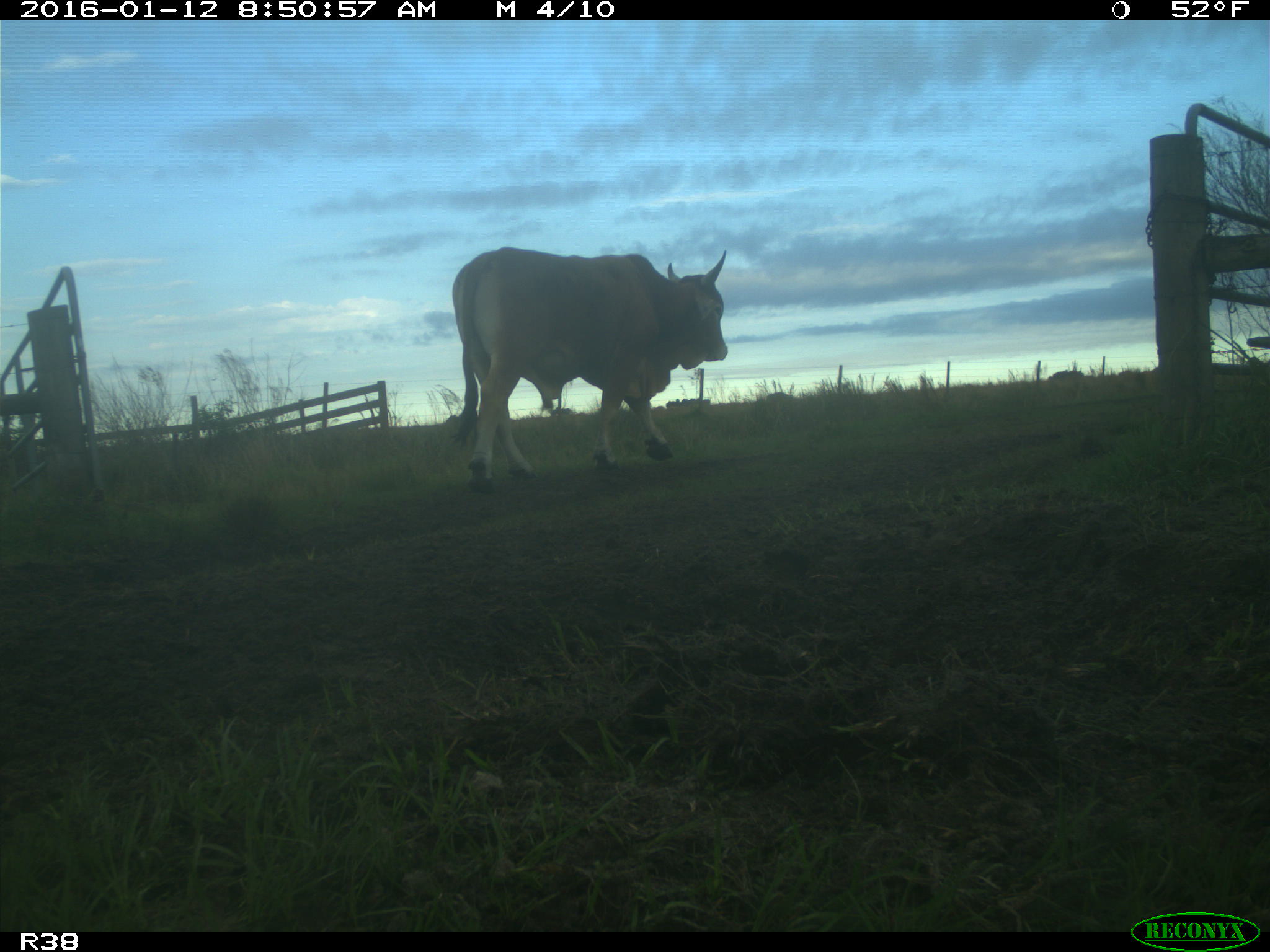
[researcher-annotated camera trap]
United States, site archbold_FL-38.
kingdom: Animalia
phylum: Chordata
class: Mammalia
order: Artiodactyla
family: Bovidae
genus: Bos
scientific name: Bos taurus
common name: domestic cow